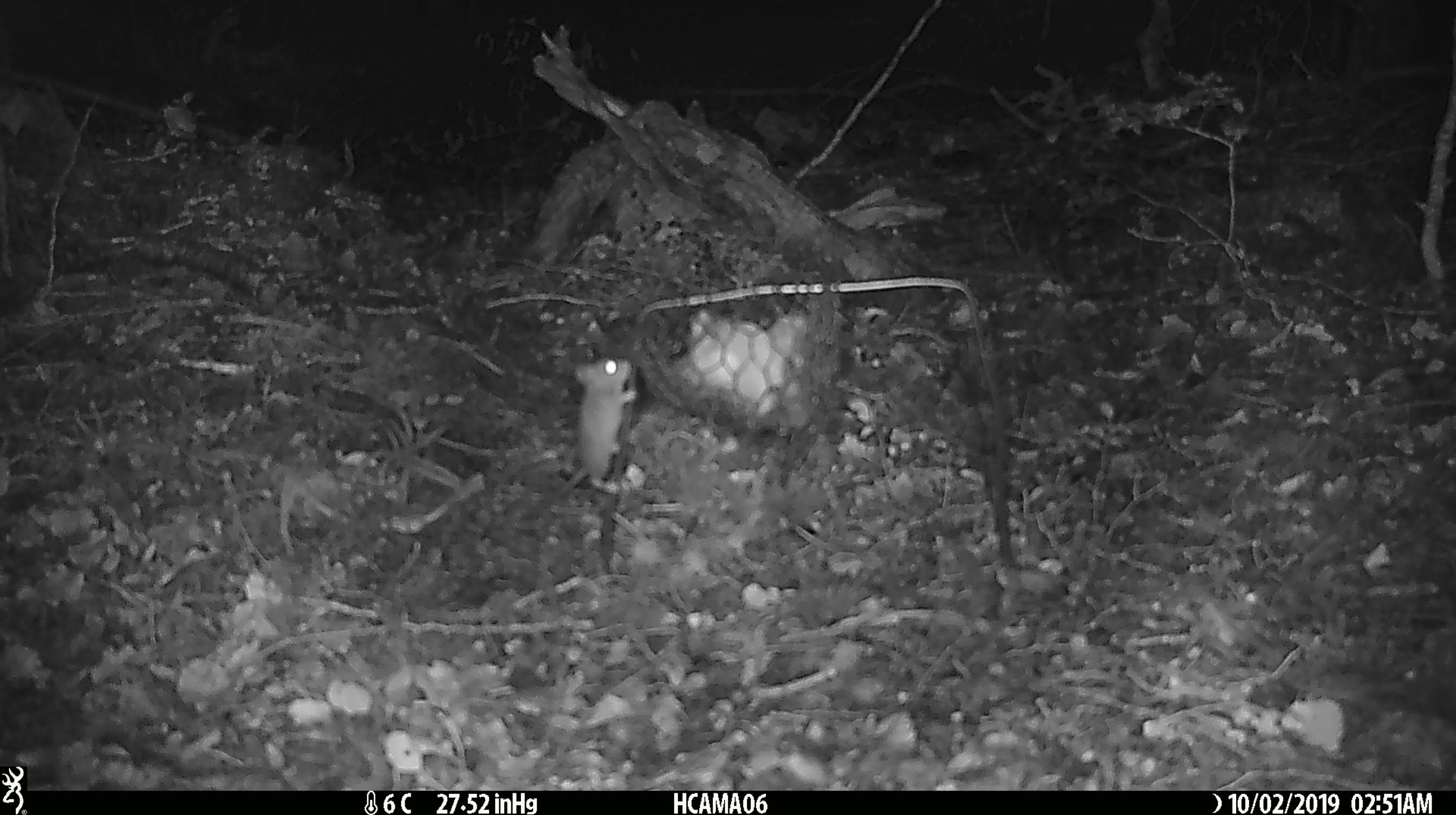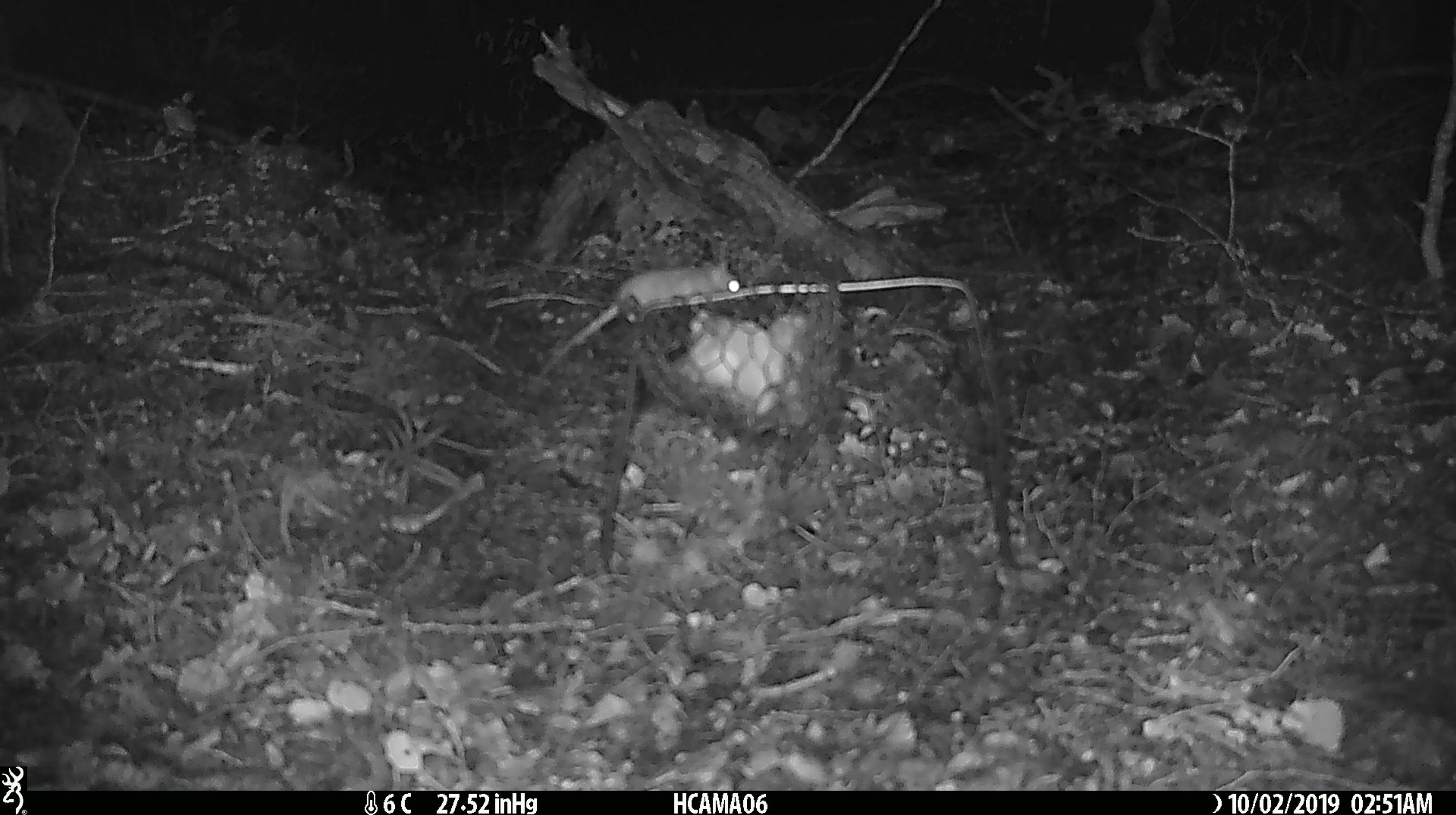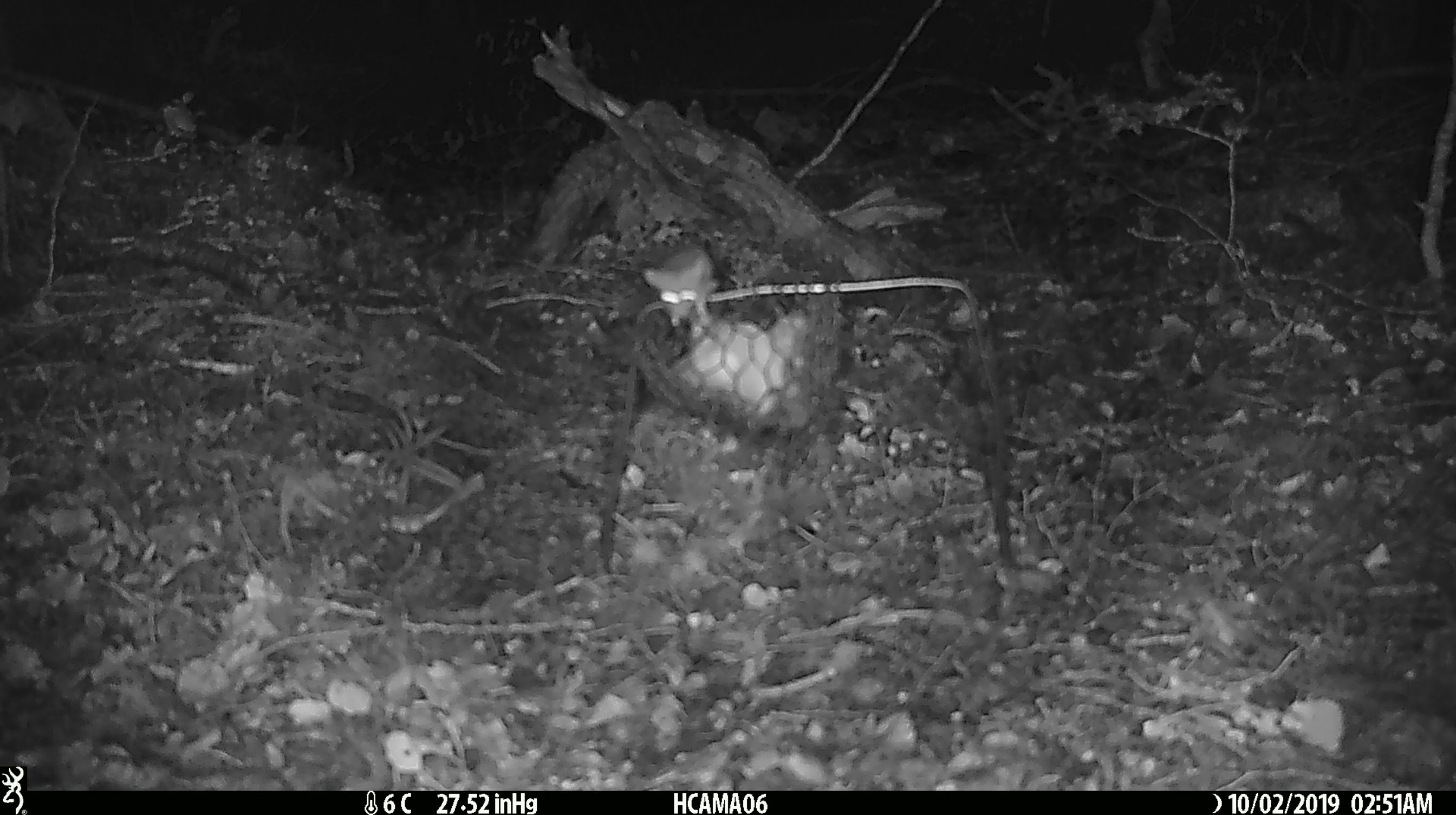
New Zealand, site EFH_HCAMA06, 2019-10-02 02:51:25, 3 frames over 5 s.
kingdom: Animalia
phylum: Chordata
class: Mammalia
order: Rodentia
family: Muridae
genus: Mus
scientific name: Mus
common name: mouse